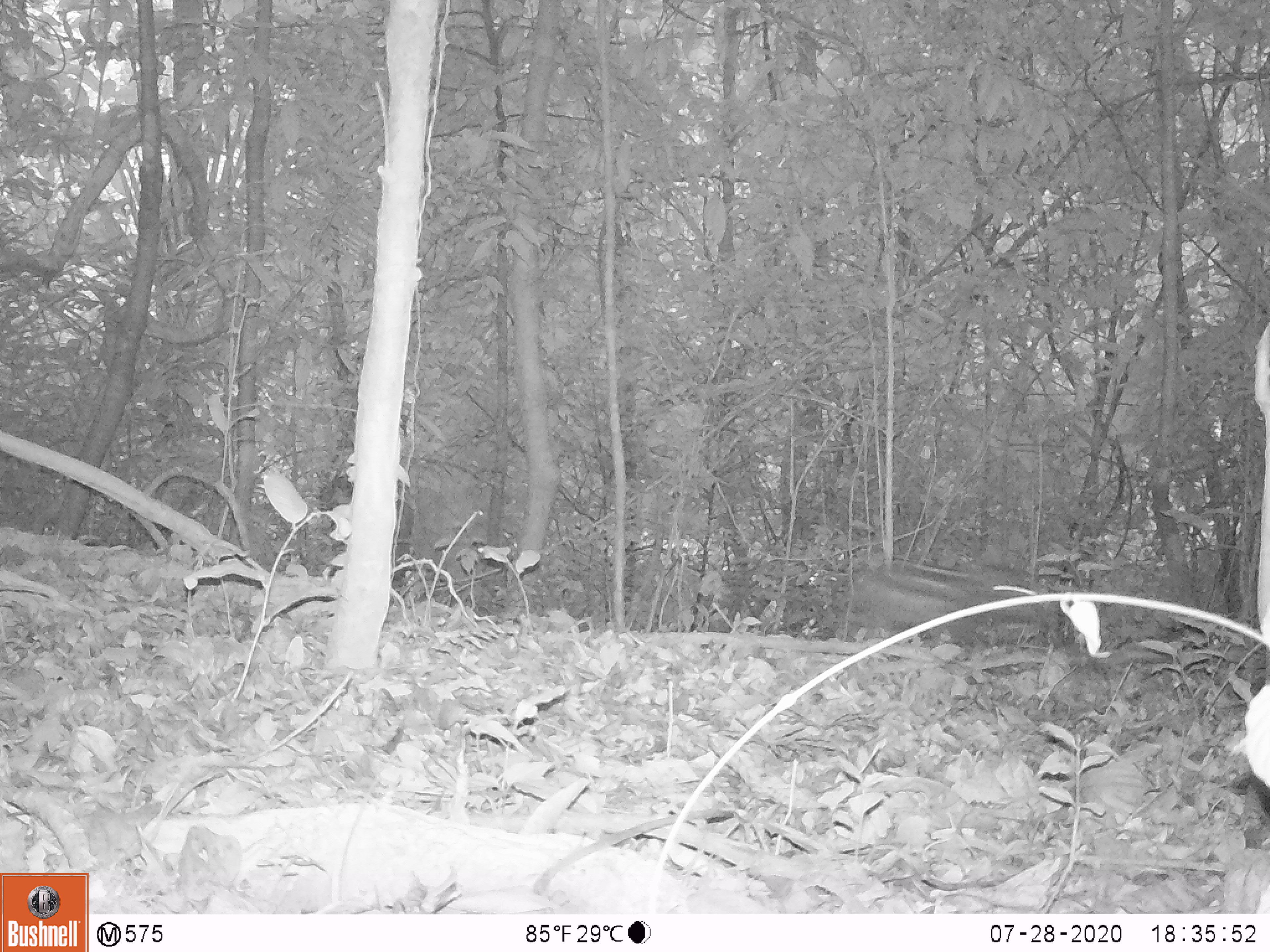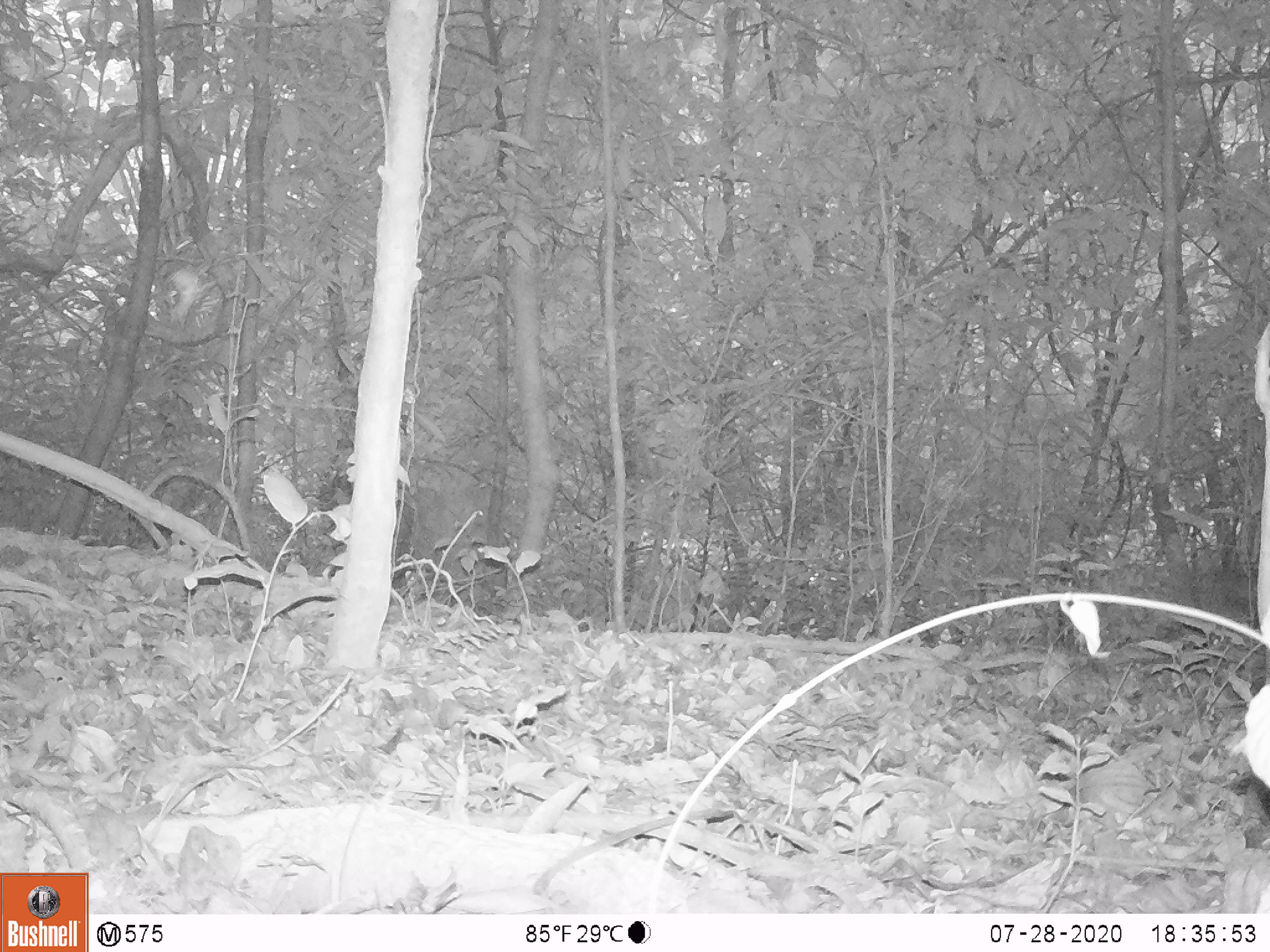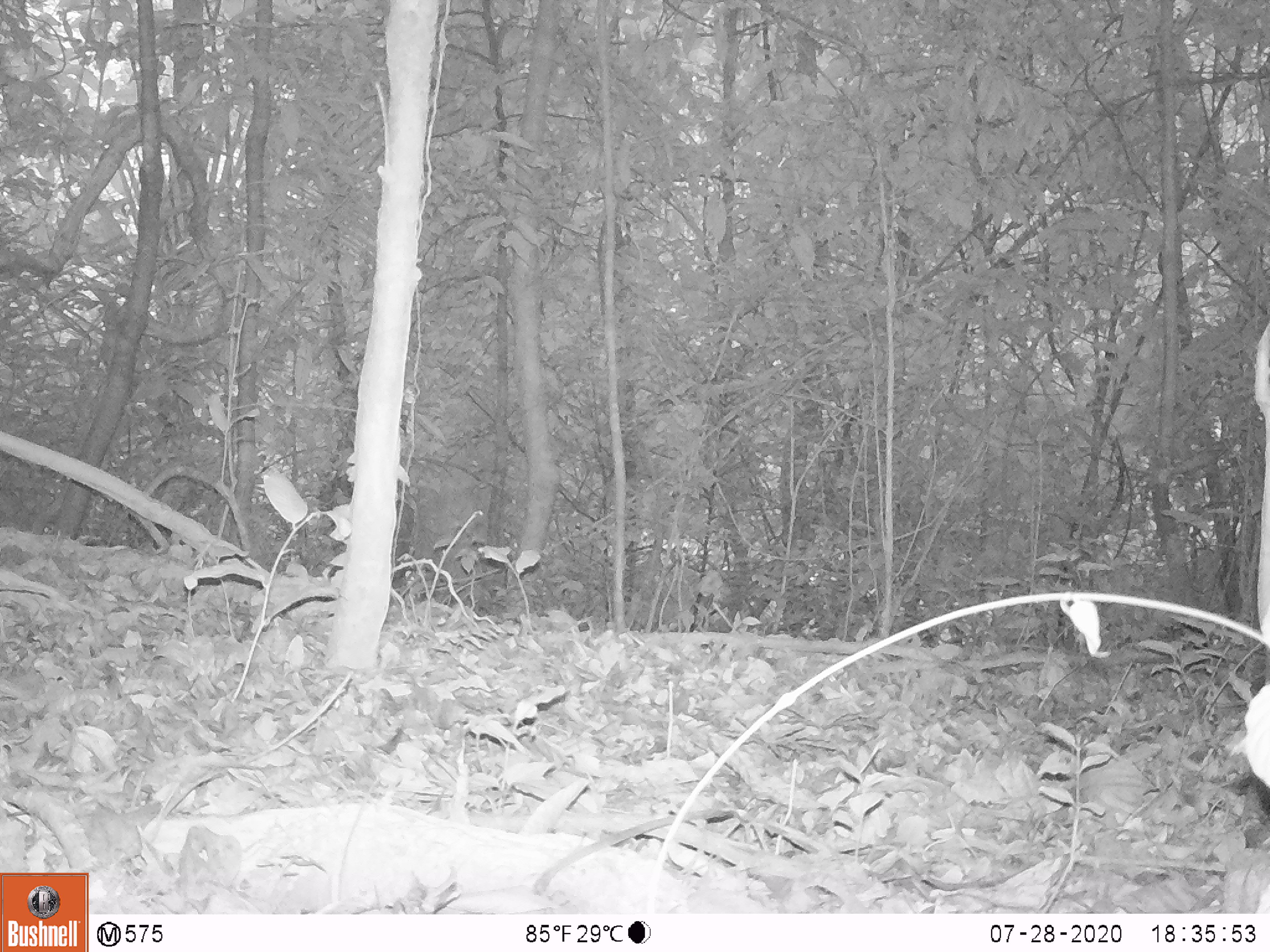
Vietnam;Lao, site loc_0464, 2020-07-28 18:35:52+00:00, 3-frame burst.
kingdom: Animalia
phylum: Chordata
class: Mammalia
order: Artiodactyla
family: Suidae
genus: Sus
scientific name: Sus scrofa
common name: eurasian wild pig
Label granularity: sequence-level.